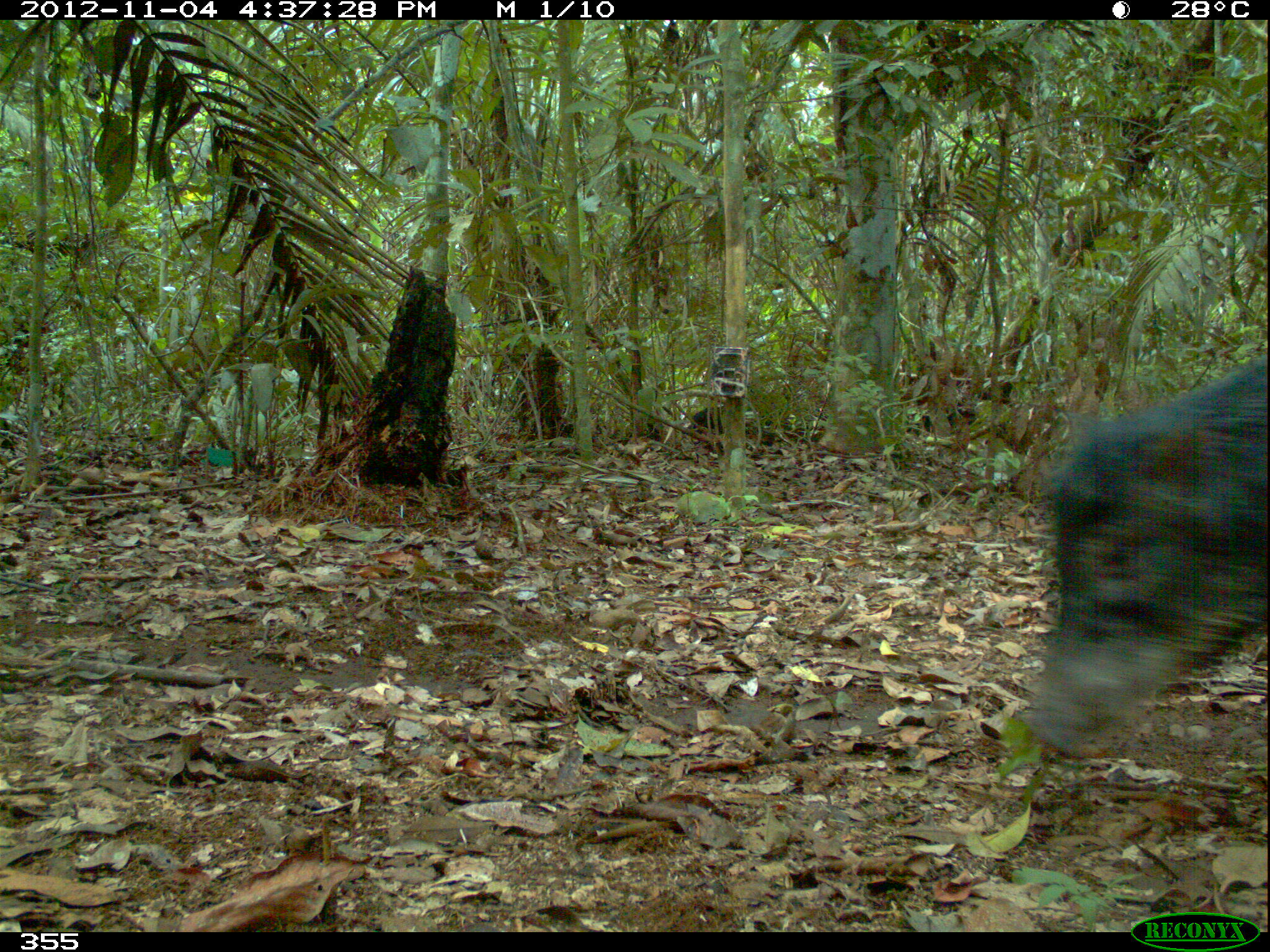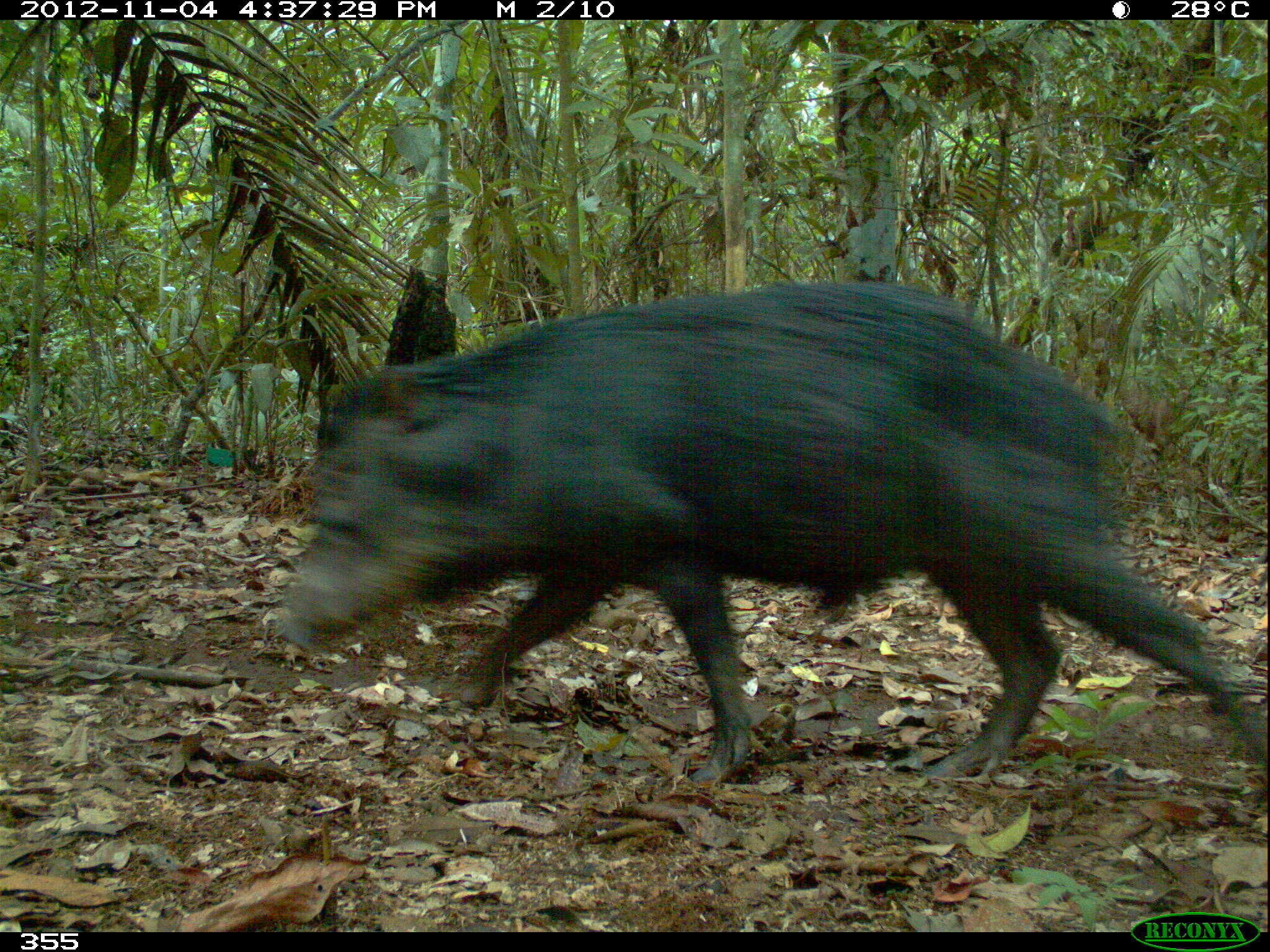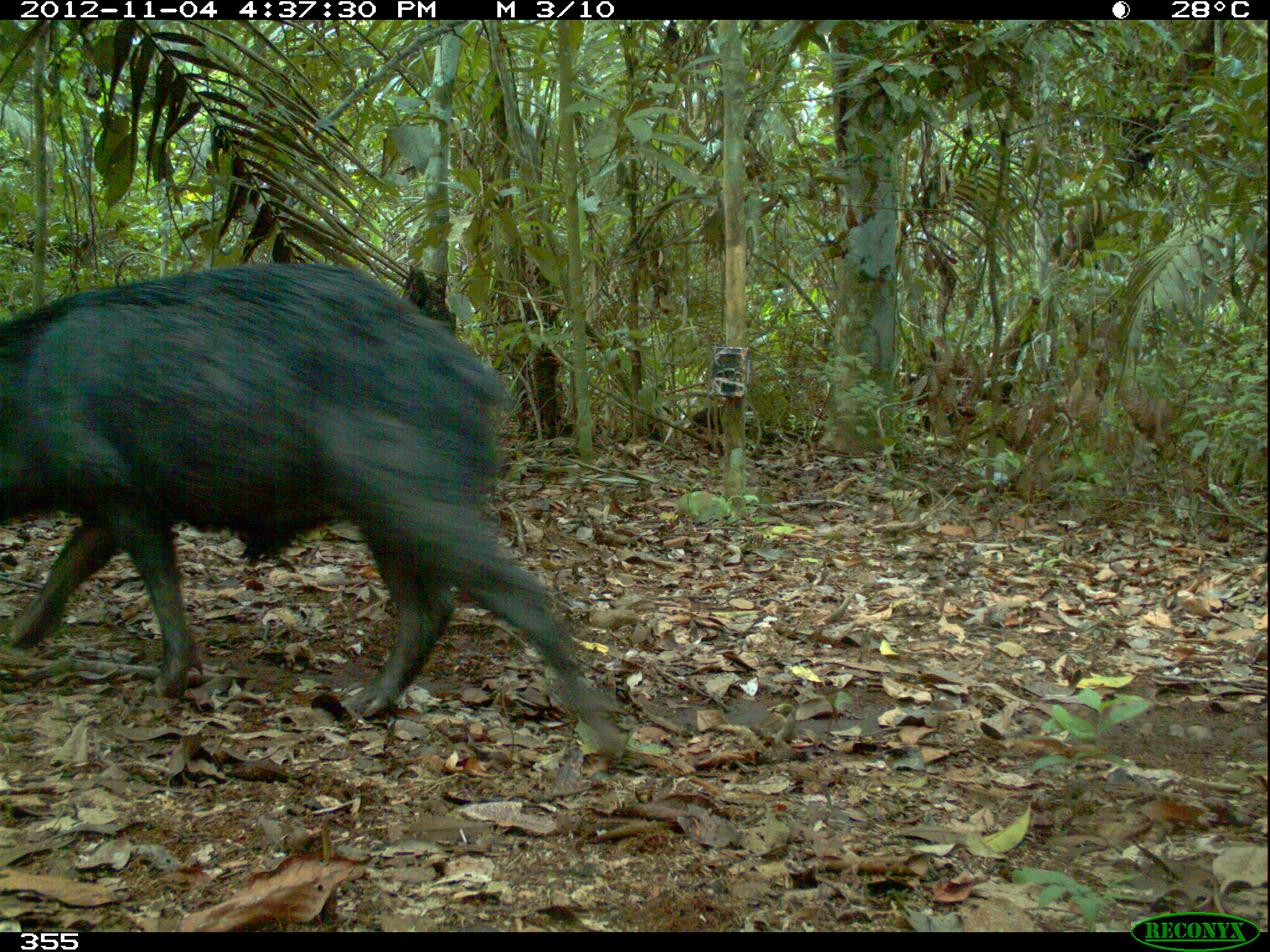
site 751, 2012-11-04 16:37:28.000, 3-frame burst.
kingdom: Animalia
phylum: Chordata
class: Mammalia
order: Artiodactyla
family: Tayassuidae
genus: Tayassu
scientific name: Tayassu pecari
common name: white-lipped peccary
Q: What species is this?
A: Tayassu pecari (white-lipped peccary).